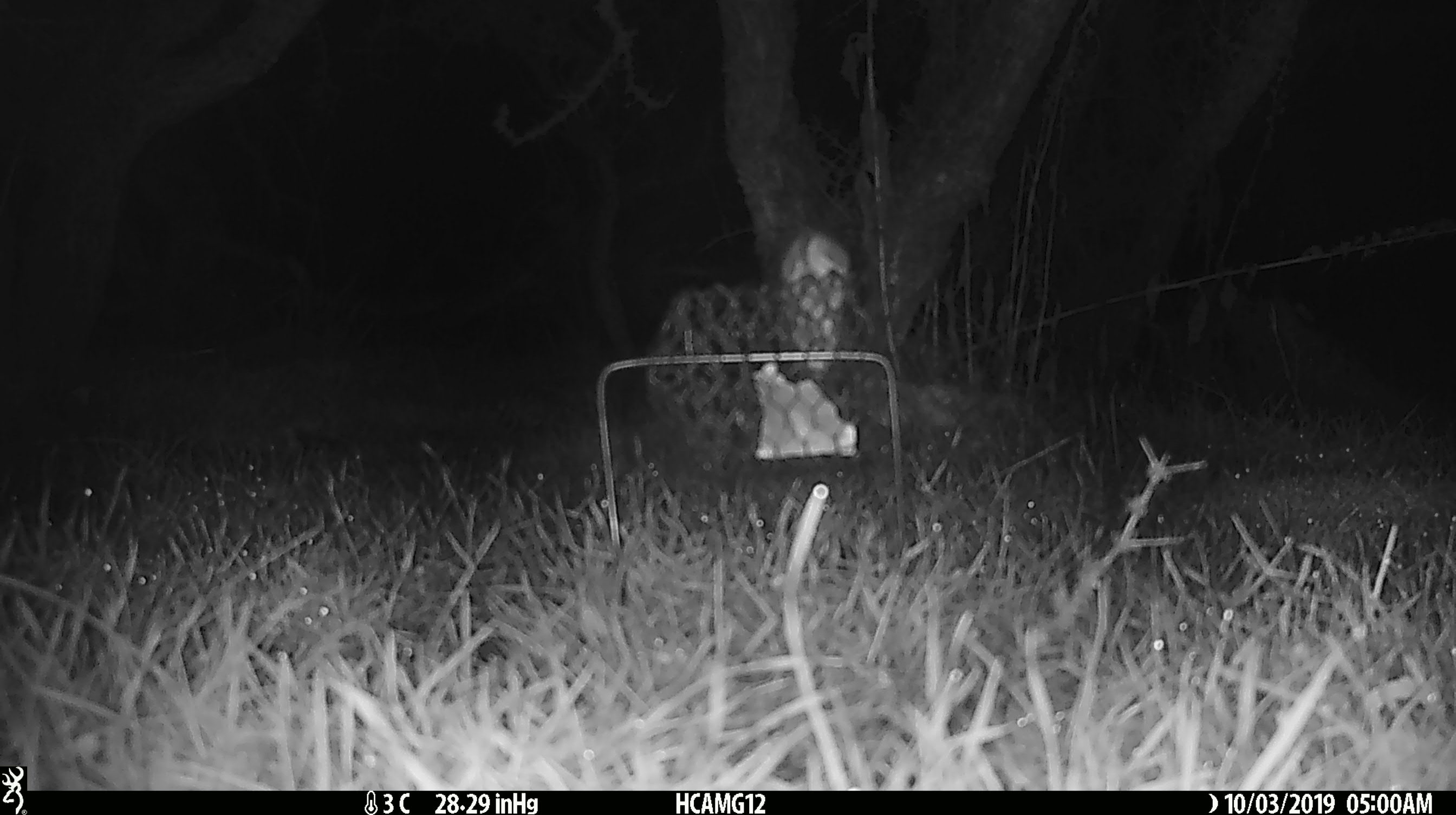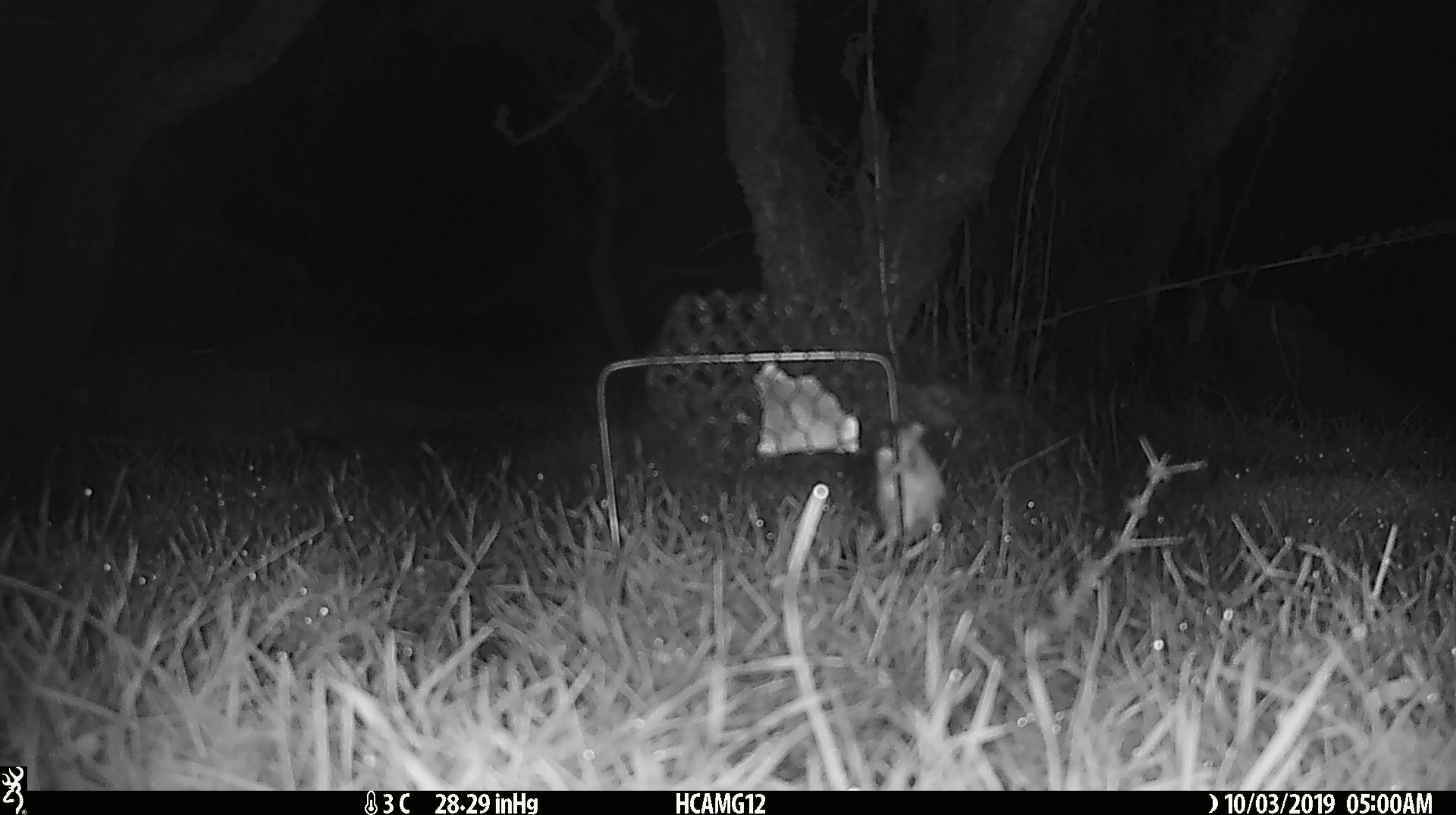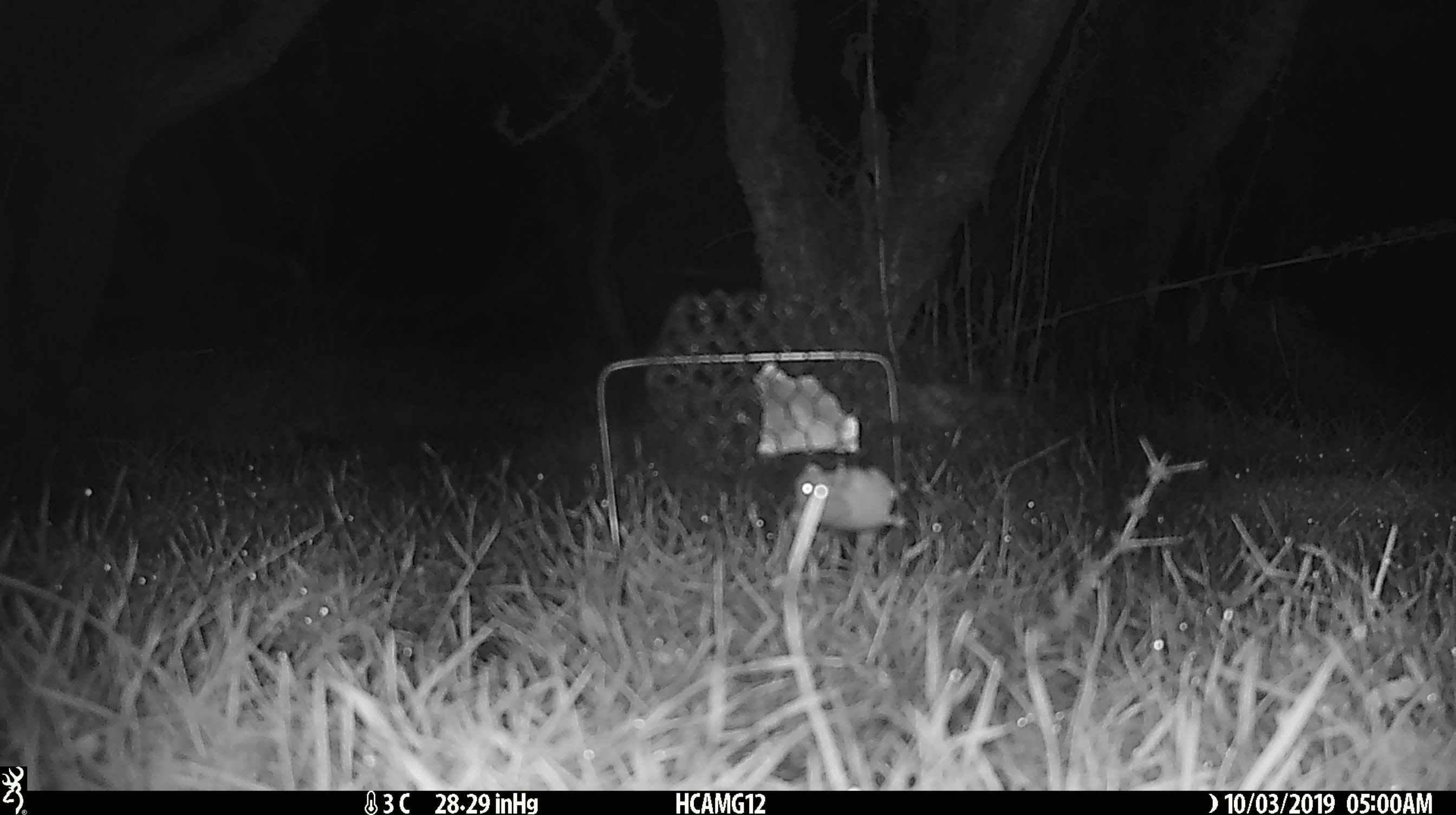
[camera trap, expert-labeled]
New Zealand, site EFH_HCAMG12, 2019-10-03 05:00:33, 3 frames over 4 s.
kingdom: Animalia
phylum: Chordata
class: Mammalia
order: Rodentia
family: Muridae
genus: Mus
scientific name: Mus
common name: mouse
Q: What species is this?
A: Mouse (Mus).